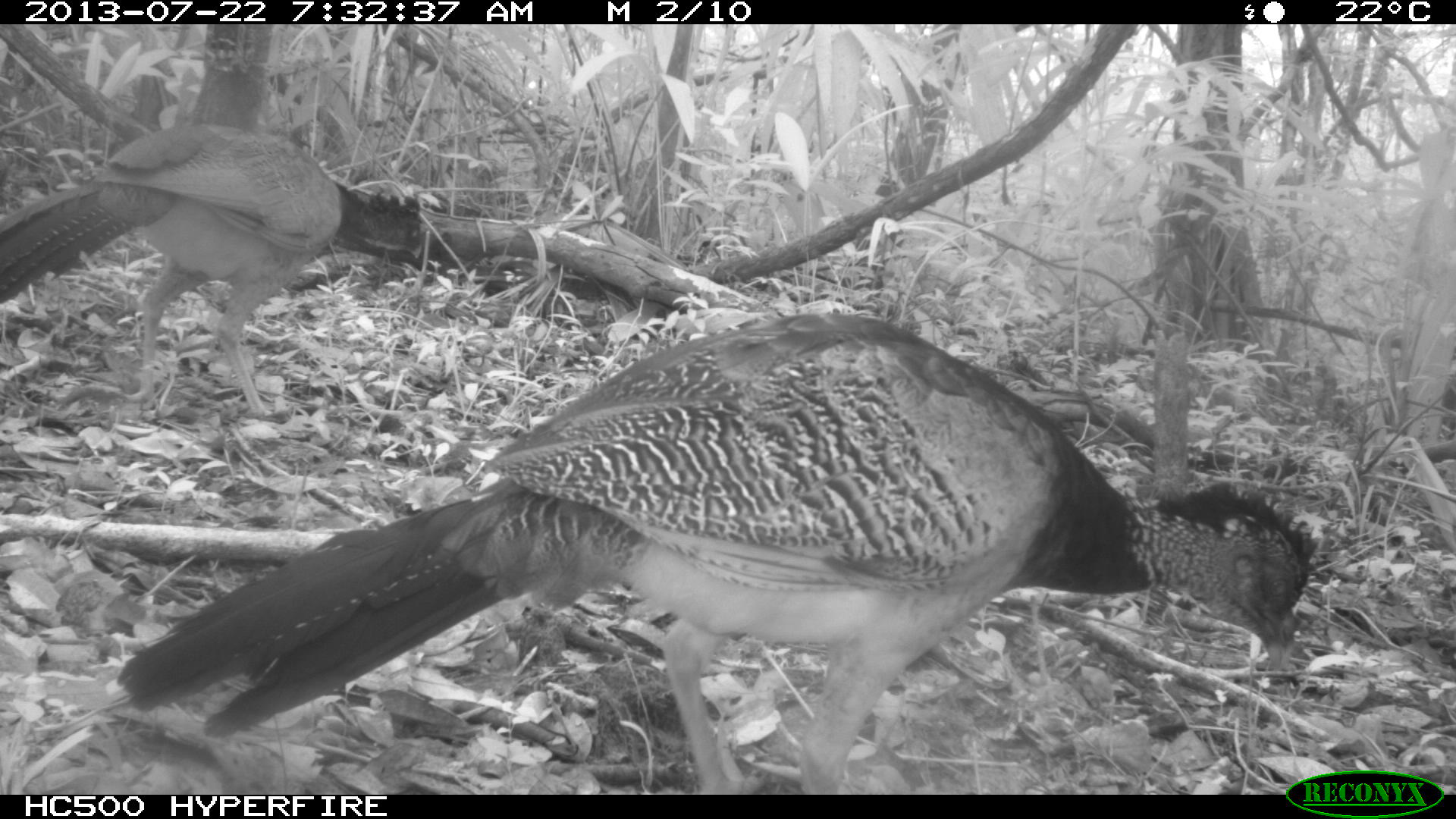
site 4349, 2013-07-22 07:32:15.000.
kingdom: Animalia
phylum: Chordata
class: Aves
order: Galliformes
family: Cracidae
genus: Crax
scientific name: Crax rubra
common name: great curassow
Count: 4.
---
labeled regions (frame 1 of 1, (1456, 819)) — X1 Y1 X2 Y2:
crax rubra: 114 310 1312 792